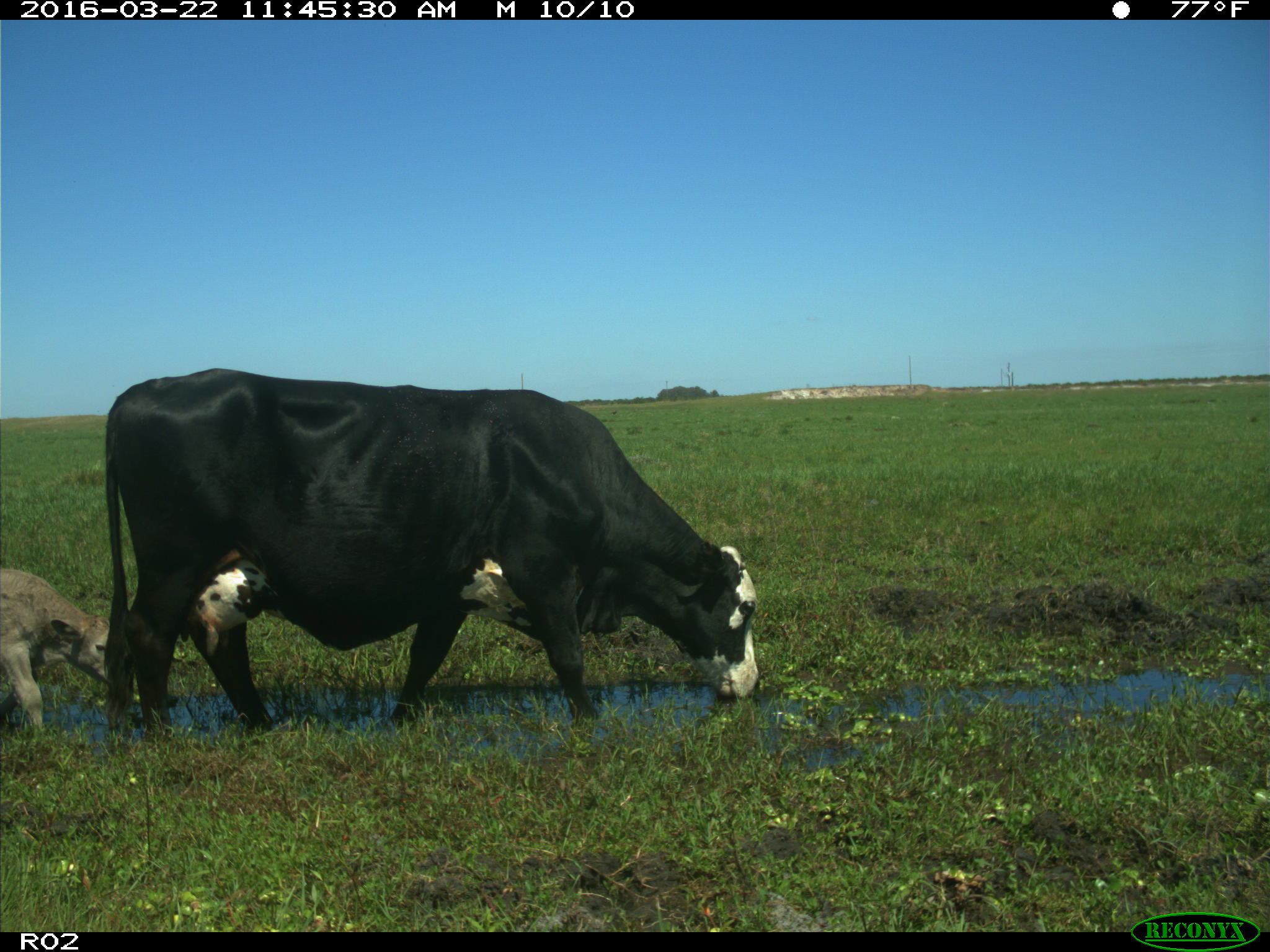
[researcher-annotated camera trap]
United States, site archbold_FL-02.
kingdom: Animalia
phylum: Chordata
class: Mammalia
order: Artiodactyla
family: Bovidae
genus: Bos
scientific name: Bos taurus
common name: domestic cow